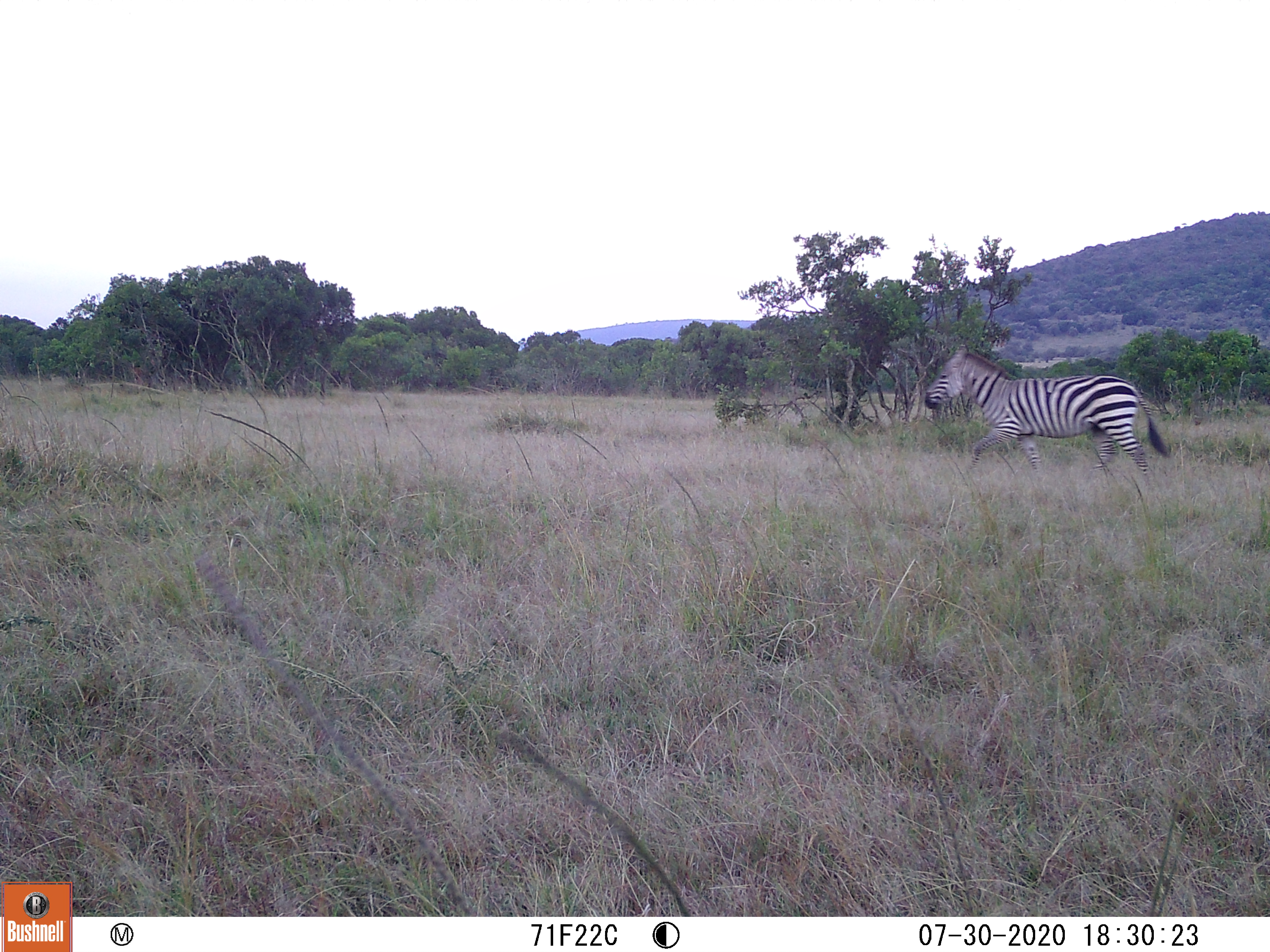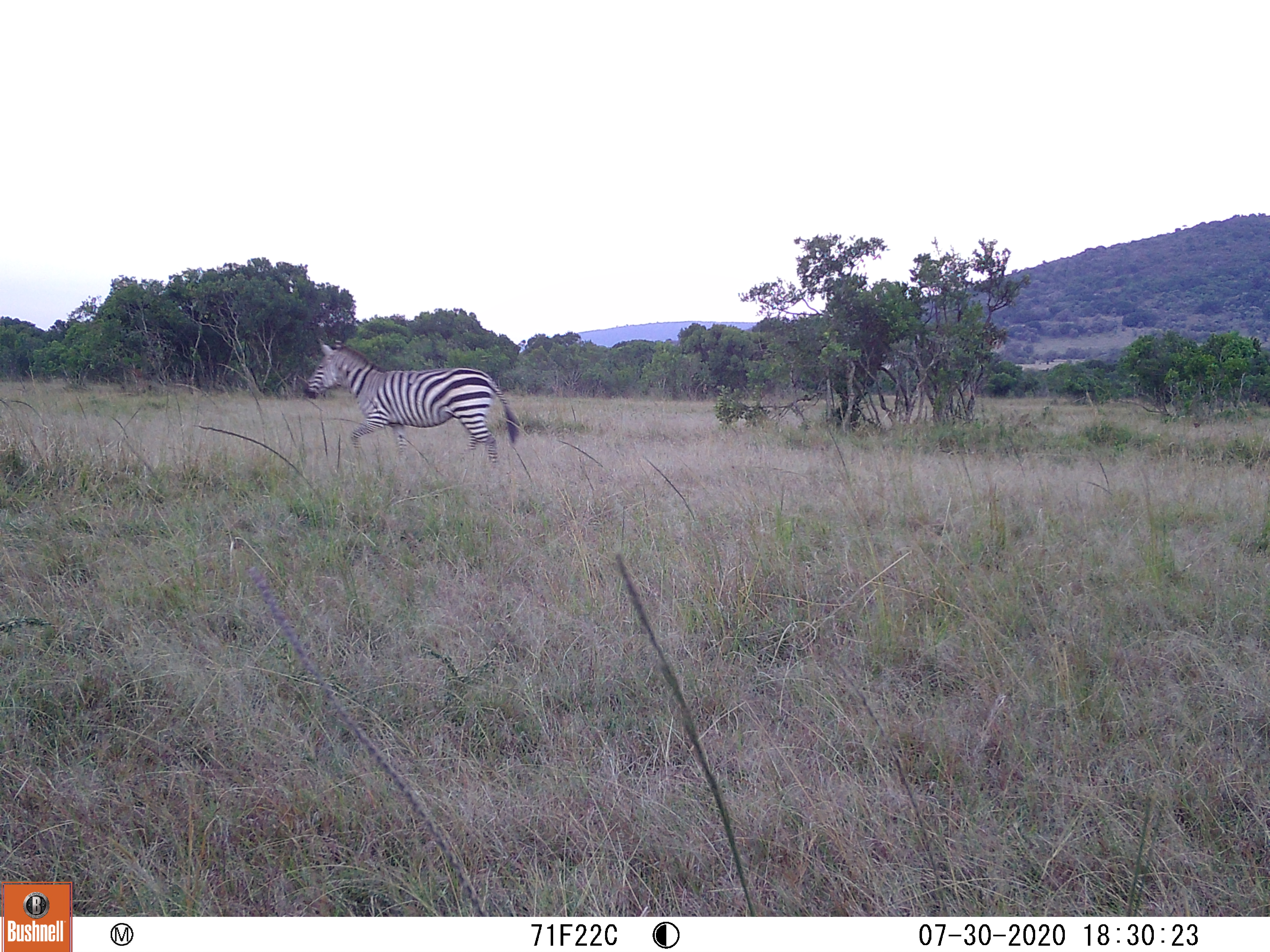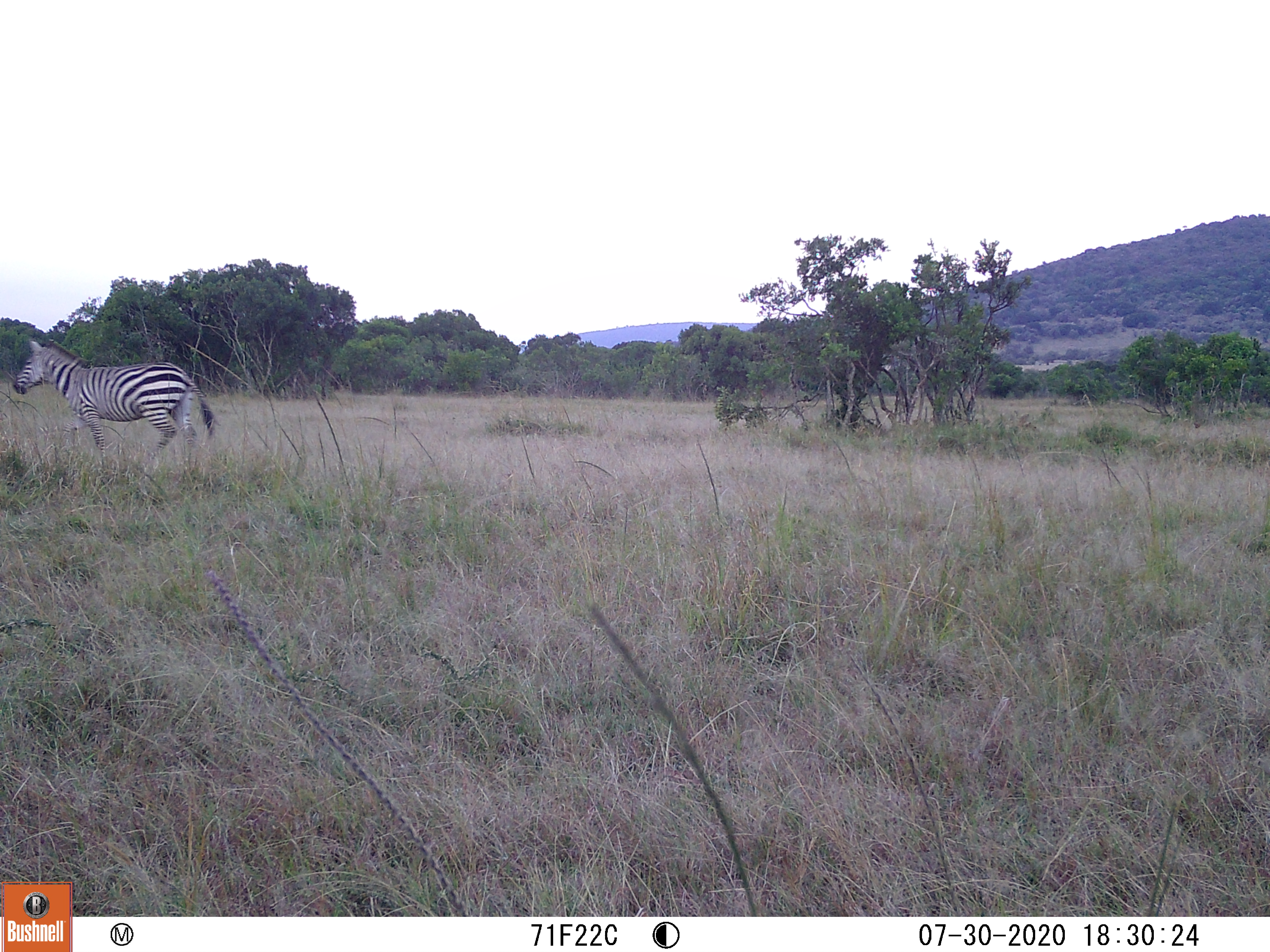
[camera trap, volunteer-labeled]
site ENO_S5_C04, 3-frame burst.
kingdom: Animalia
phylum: Chordata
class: Mammalia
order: Perissodactyla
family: Equidae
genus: Equus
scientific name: Equus quagga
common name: plains zebra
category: zebraplains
Zebraplains (plains zebra) (Equus quagga), count 1. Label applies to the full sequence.